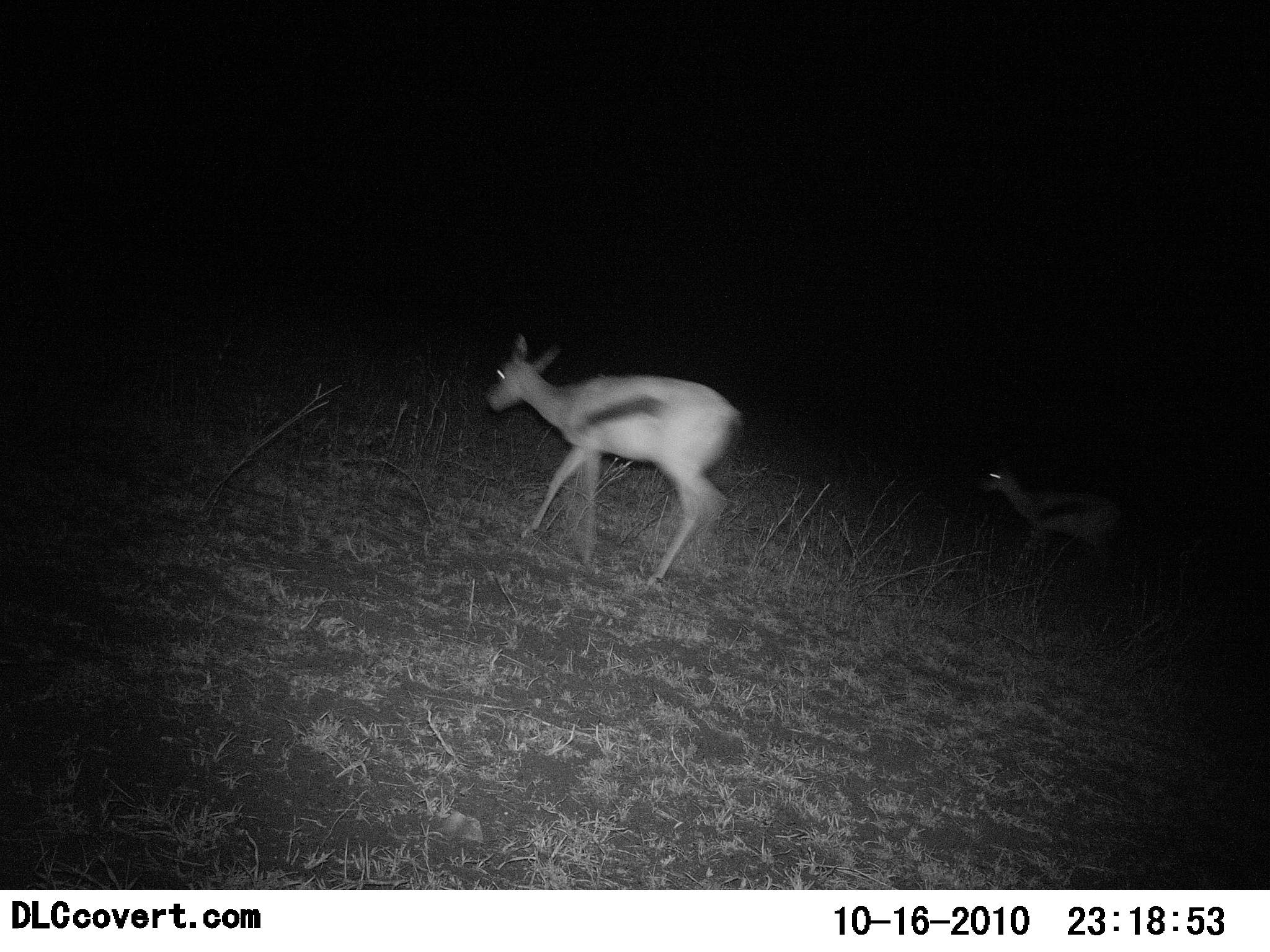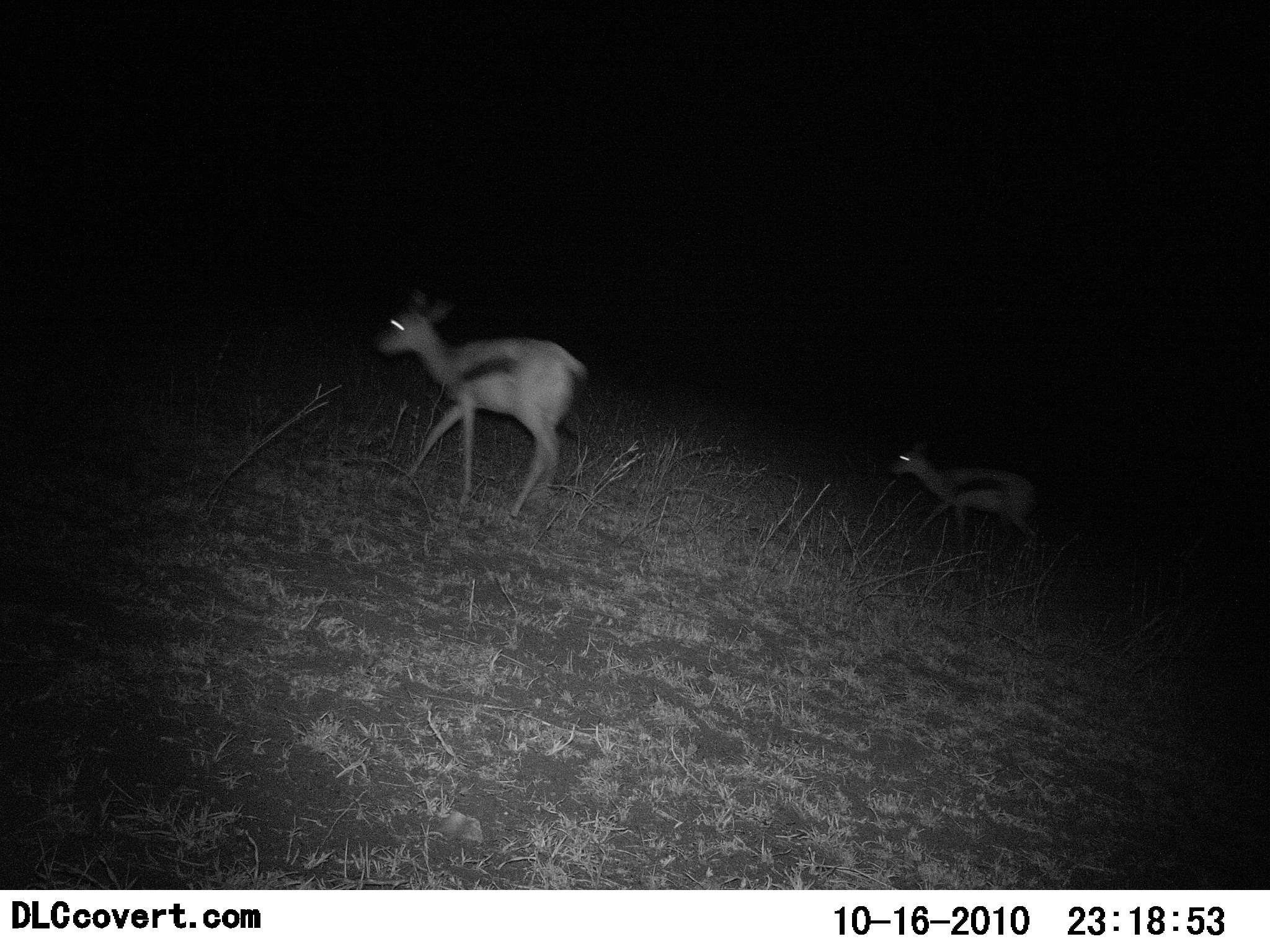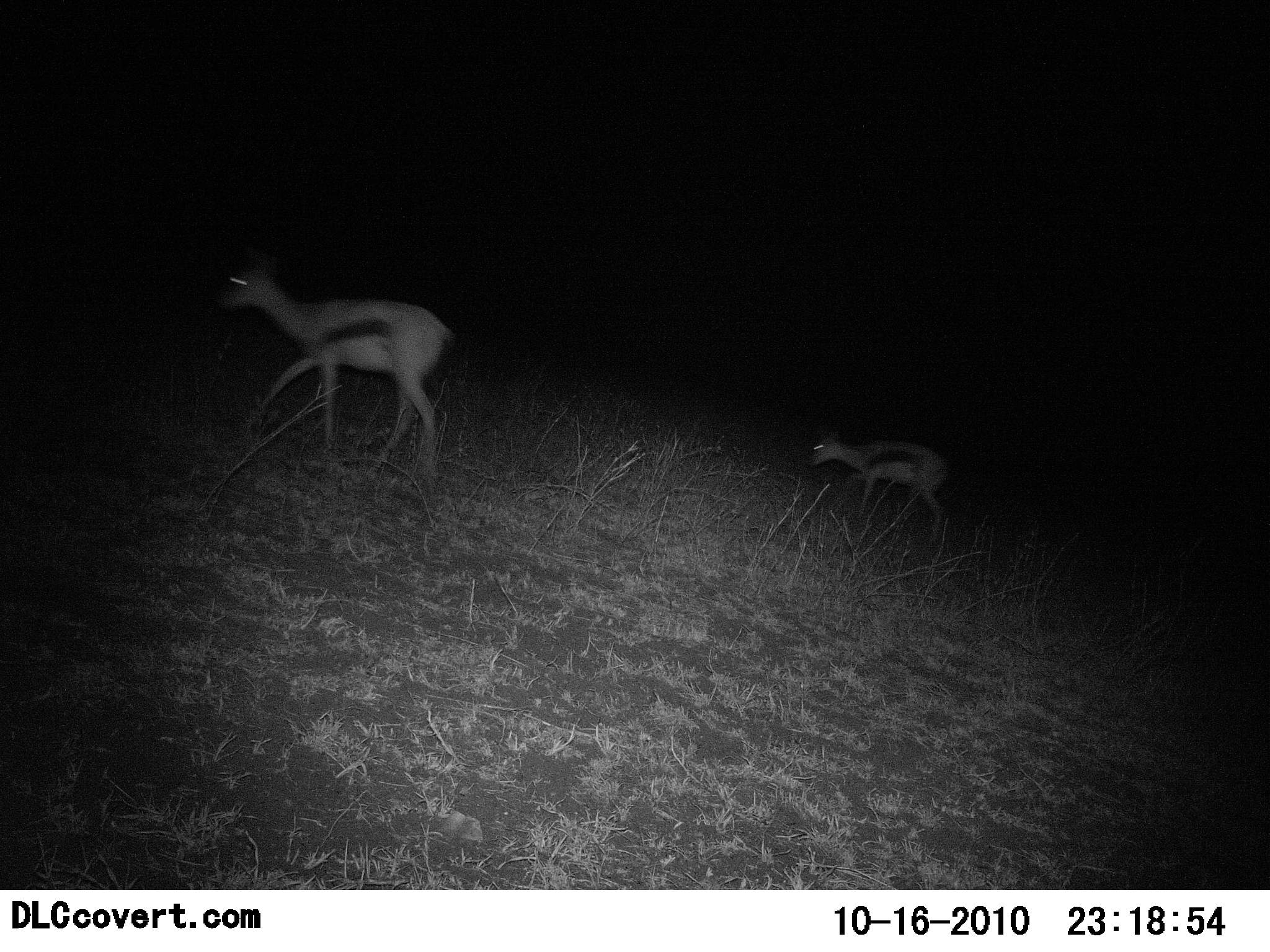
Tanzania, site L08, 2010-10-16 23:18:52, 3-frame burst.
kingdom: Animalia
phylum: Chordata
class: Mammalia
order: Artiodactyla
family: Bovidae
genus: Eudorcas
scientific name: Eudorcas thomsonii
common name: thomson's gazelle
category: gazellethomsons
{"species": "gazellethomsons (thomson's gazelle) (Eudorcas thomsonii)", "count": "2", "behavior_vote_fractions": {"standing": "0%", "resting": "0%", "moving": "100%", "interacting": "0%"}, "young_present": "8%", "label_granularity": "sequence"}